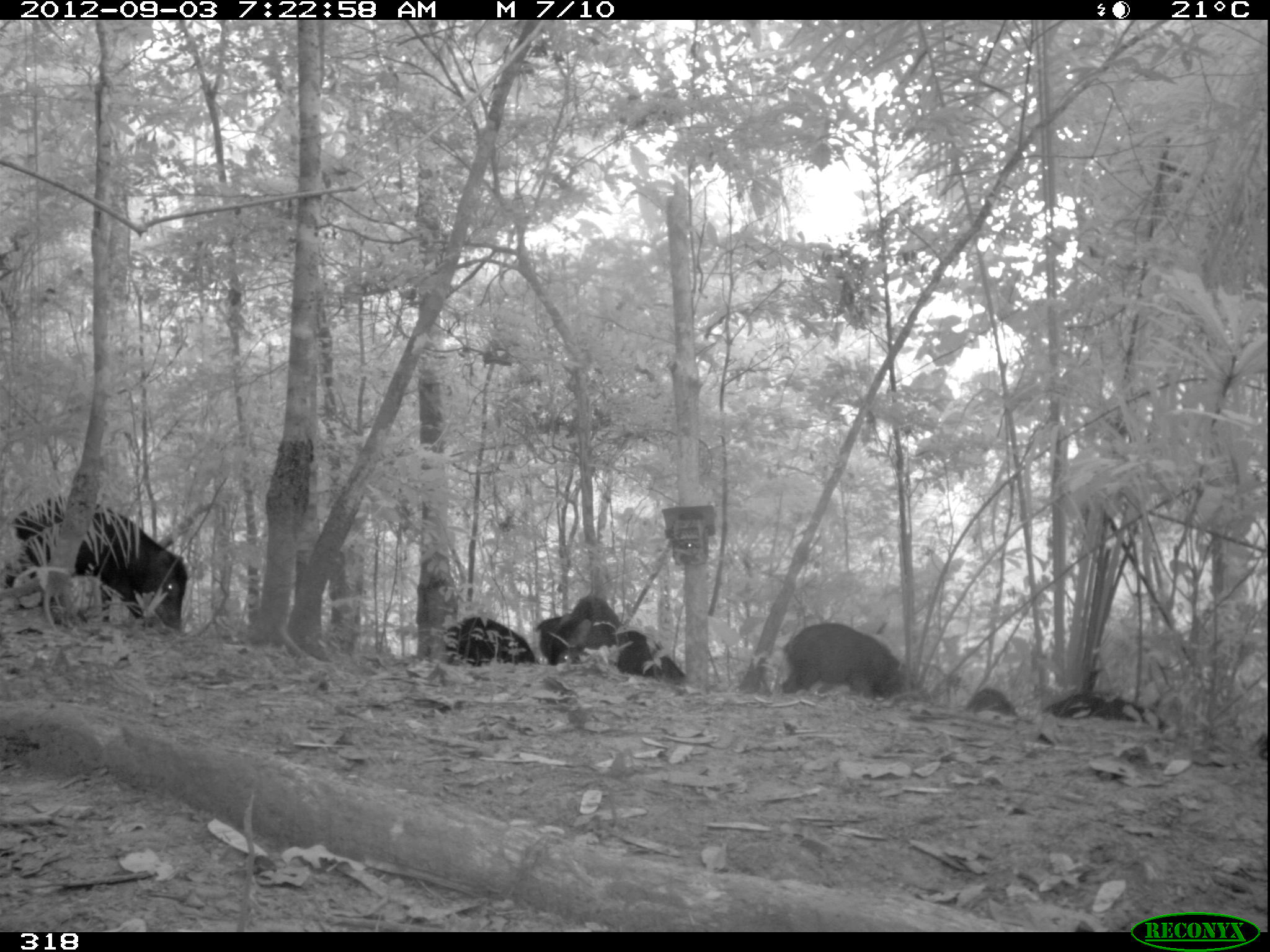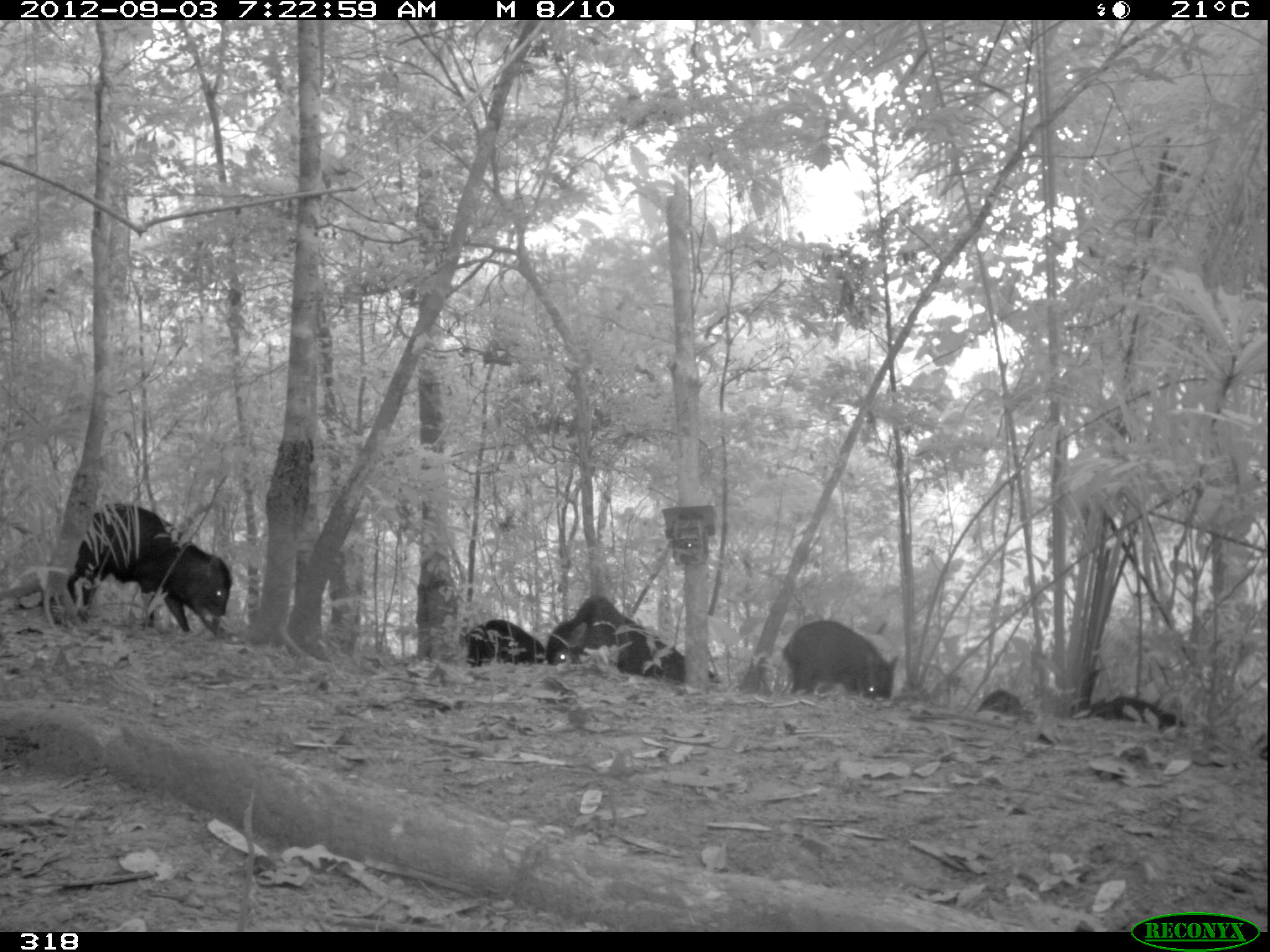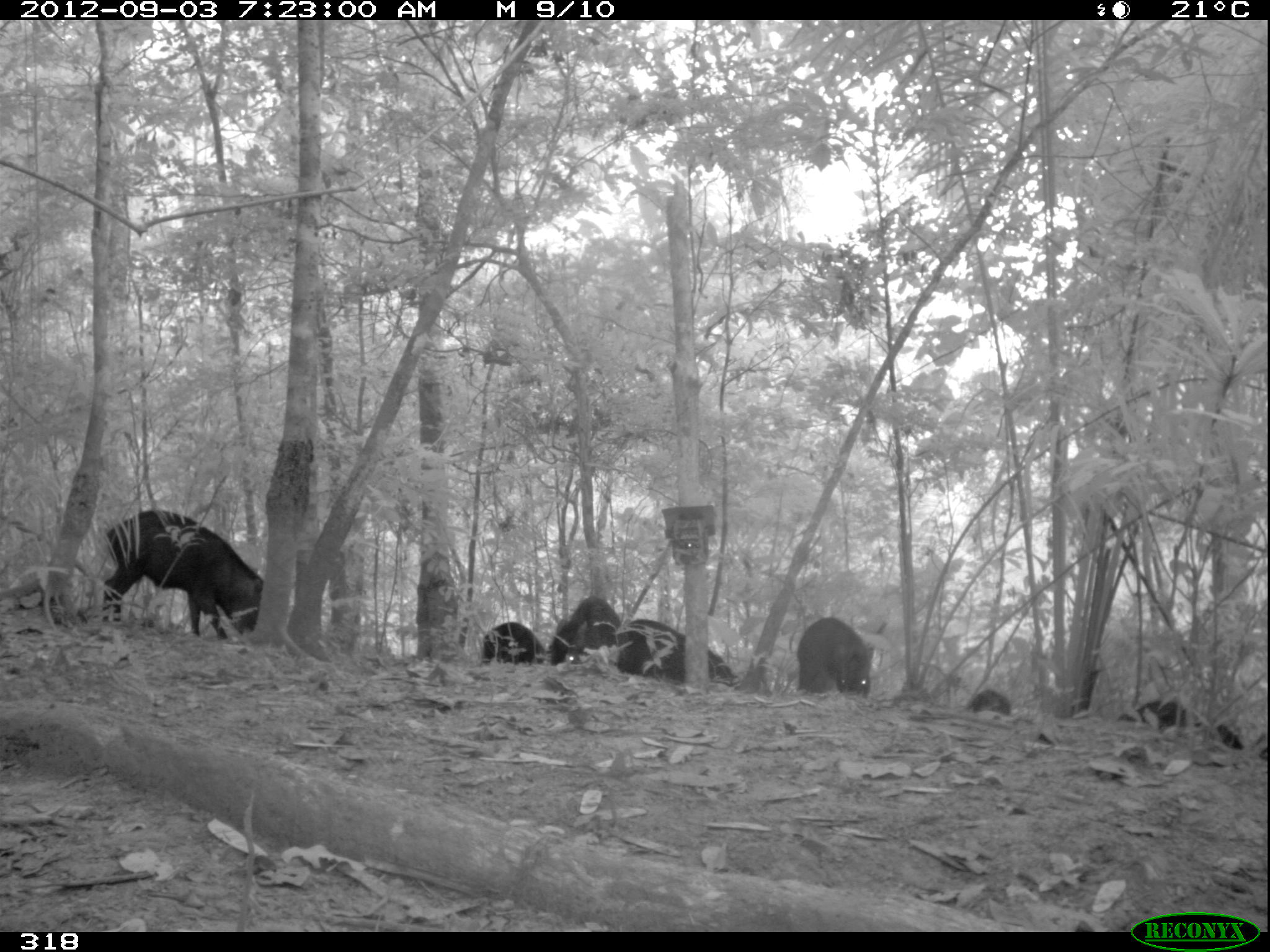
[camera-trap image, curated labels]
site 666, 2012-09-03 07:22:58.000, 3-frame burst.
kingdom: Animalia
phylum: Chordata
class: Mammalia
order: Artiodactyla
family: Tayassuidae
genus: Tayassu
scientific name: Tayassu pecari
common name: white-lipped peccary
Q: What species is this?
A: Tayassu pecari (white-lipped peccary).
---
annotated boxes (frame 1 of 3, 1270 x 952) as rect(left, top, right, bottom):
tayassu pecari: rect(4, 496, 188, 633); rect(781, 622, 934, 704); rect(535, 595, 625, 665); rect(427, 617, 539, 666); rect(1042, 692, 1169, 731); rect(609, 631, 685, 680); rect(964, 688, 1017, 716); rect(1250, 732, 1267, 760)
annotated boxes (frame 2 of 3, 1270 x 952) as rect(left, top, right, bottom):
tayassu pecari: rect(66, 501, 232, 638); rect(545, 595, 720, 683); rect(782, 621, 899, 702); rect(465, 619, 546, 668); rect(1070, 697, 1186, 731); rect(976, 689, 1022, 714); rect(1252, 733, 1267, 760)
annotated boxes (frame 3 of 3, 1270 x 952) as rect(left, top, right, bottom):
tayassu pecari: rect(101, 508, 263, 641); rect(617, 619, 739, 689); rect(1117, 701, 1244, 750); rect(797, 618, 873, 698); rect(549, 595, 621, 667); rect(480, 622, 549, 665); rect(966, 689, 1010, 714); rect(1250, 733, 1267, 760)